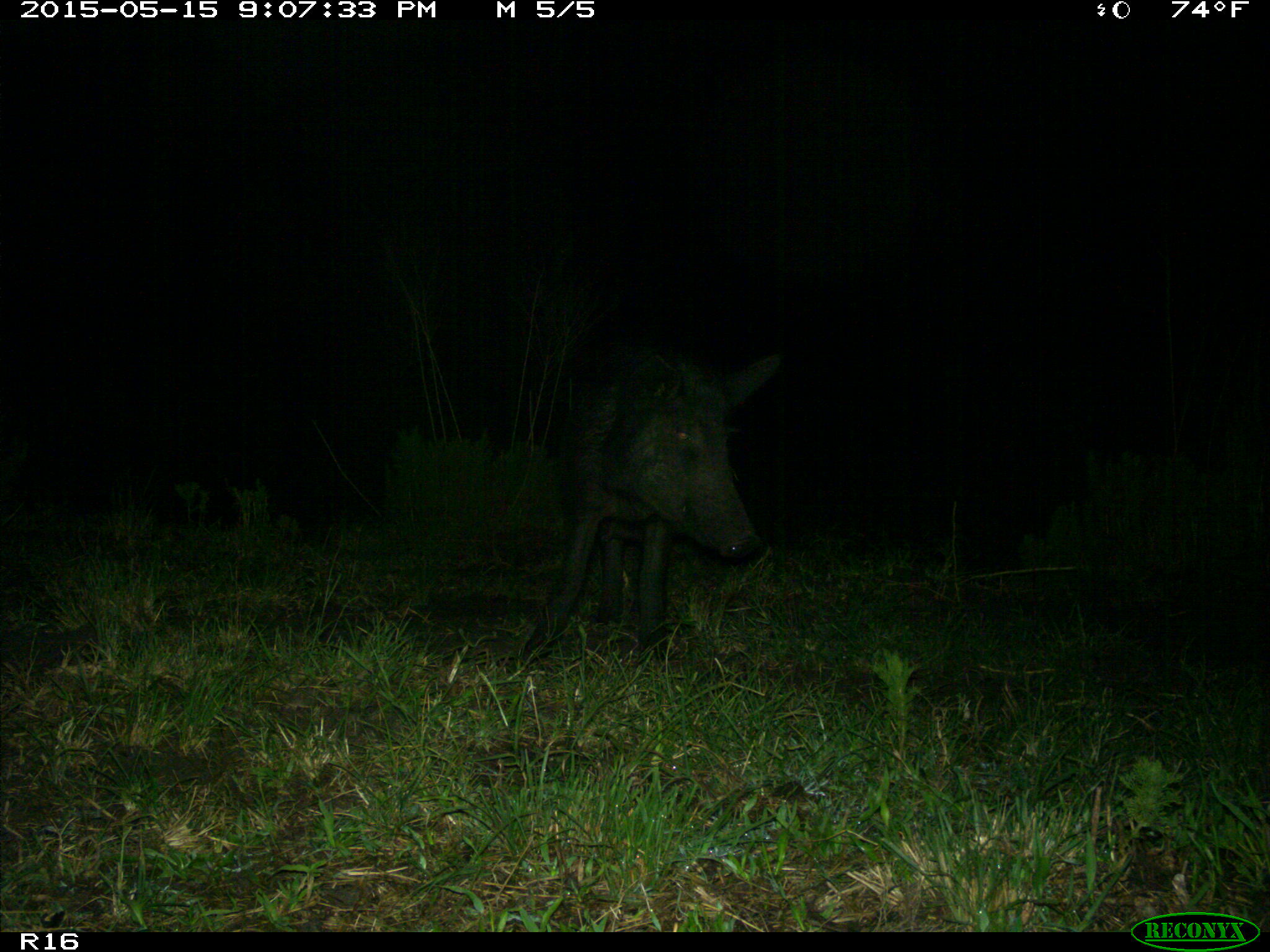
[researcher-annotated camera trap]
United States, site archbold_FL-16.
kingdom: Animalia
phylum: Chordata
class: Mammalia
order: Artiodactyla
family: Suidae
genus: Sus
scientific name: Sus scrofa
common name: wild boar